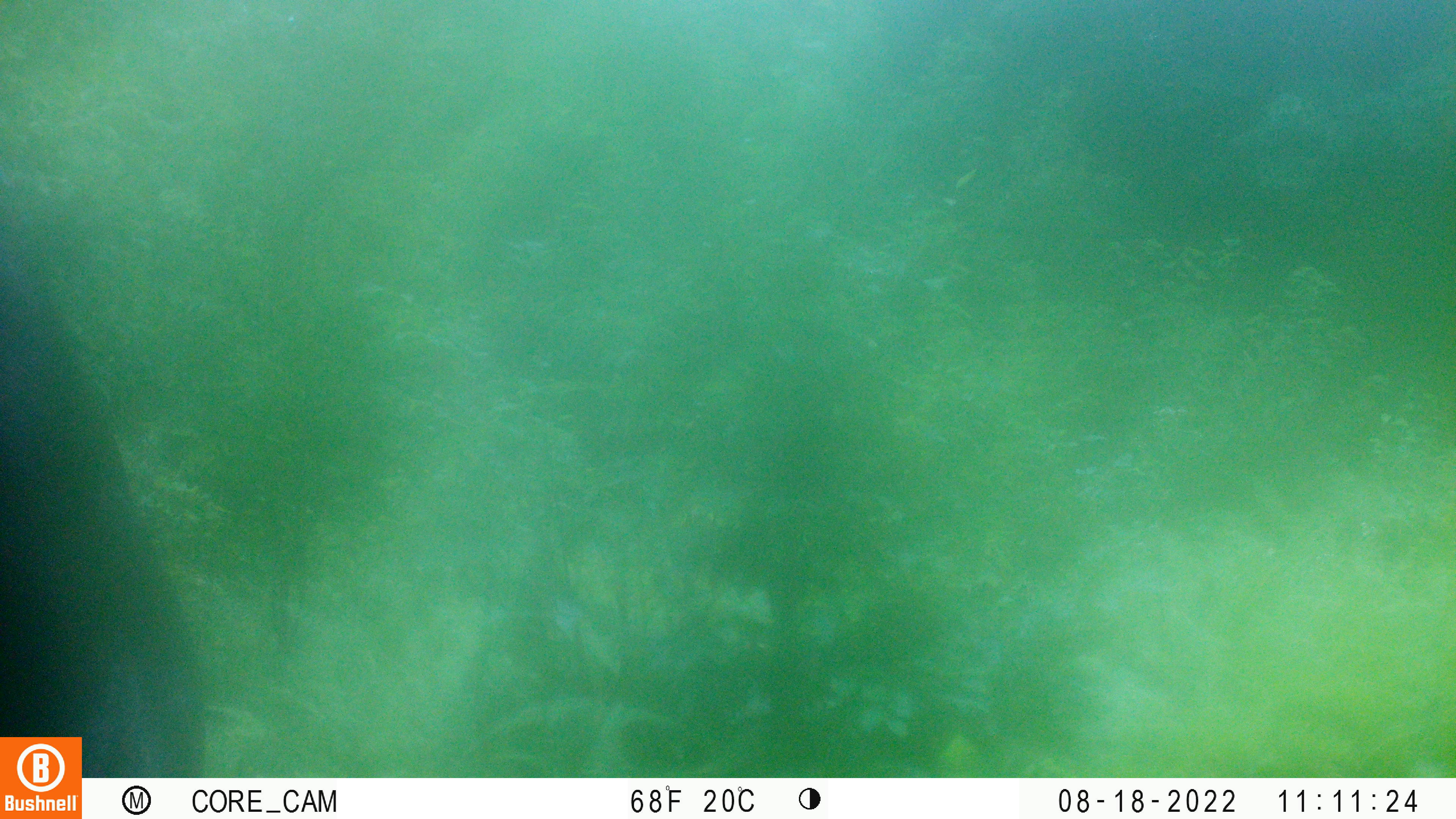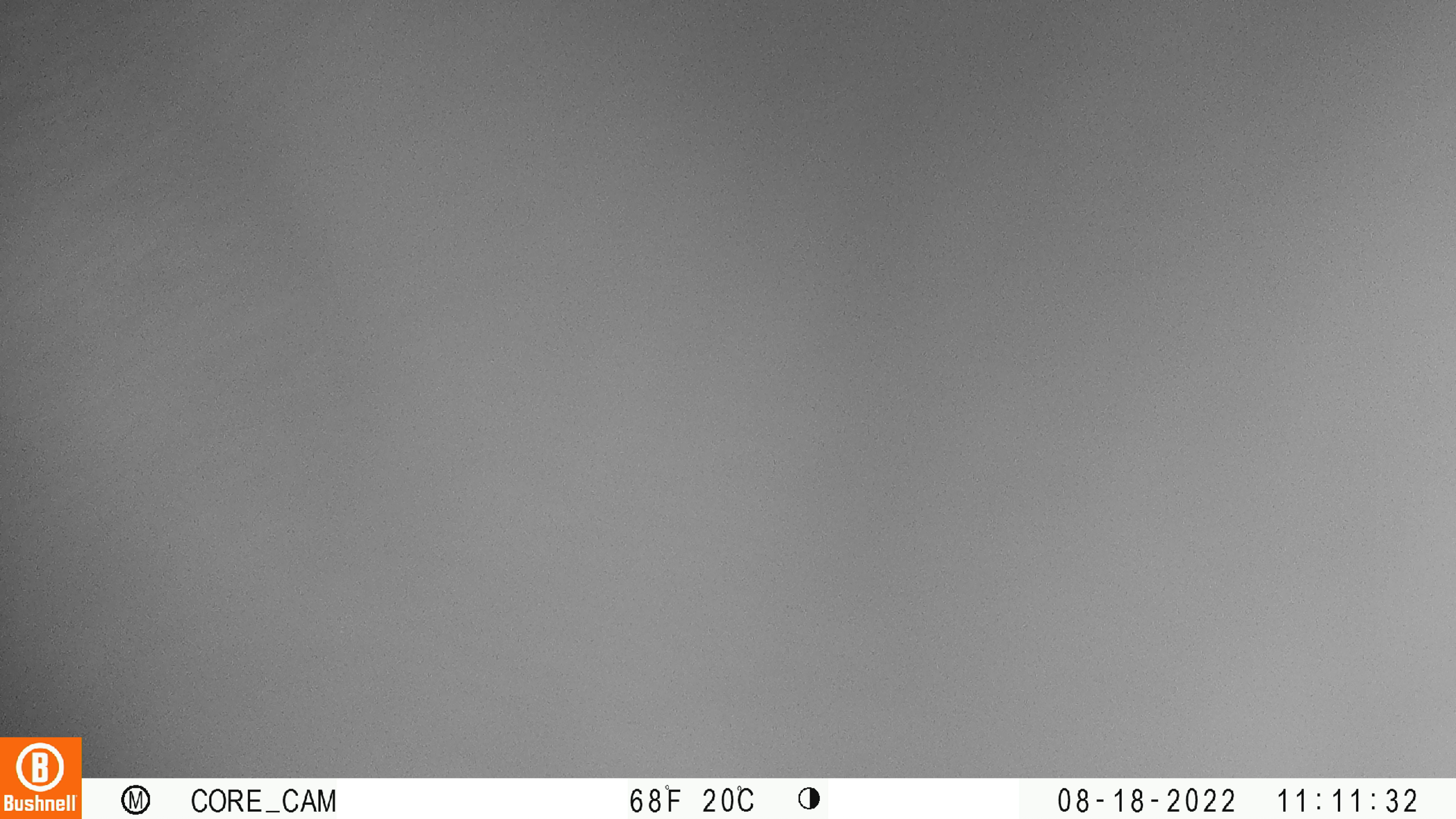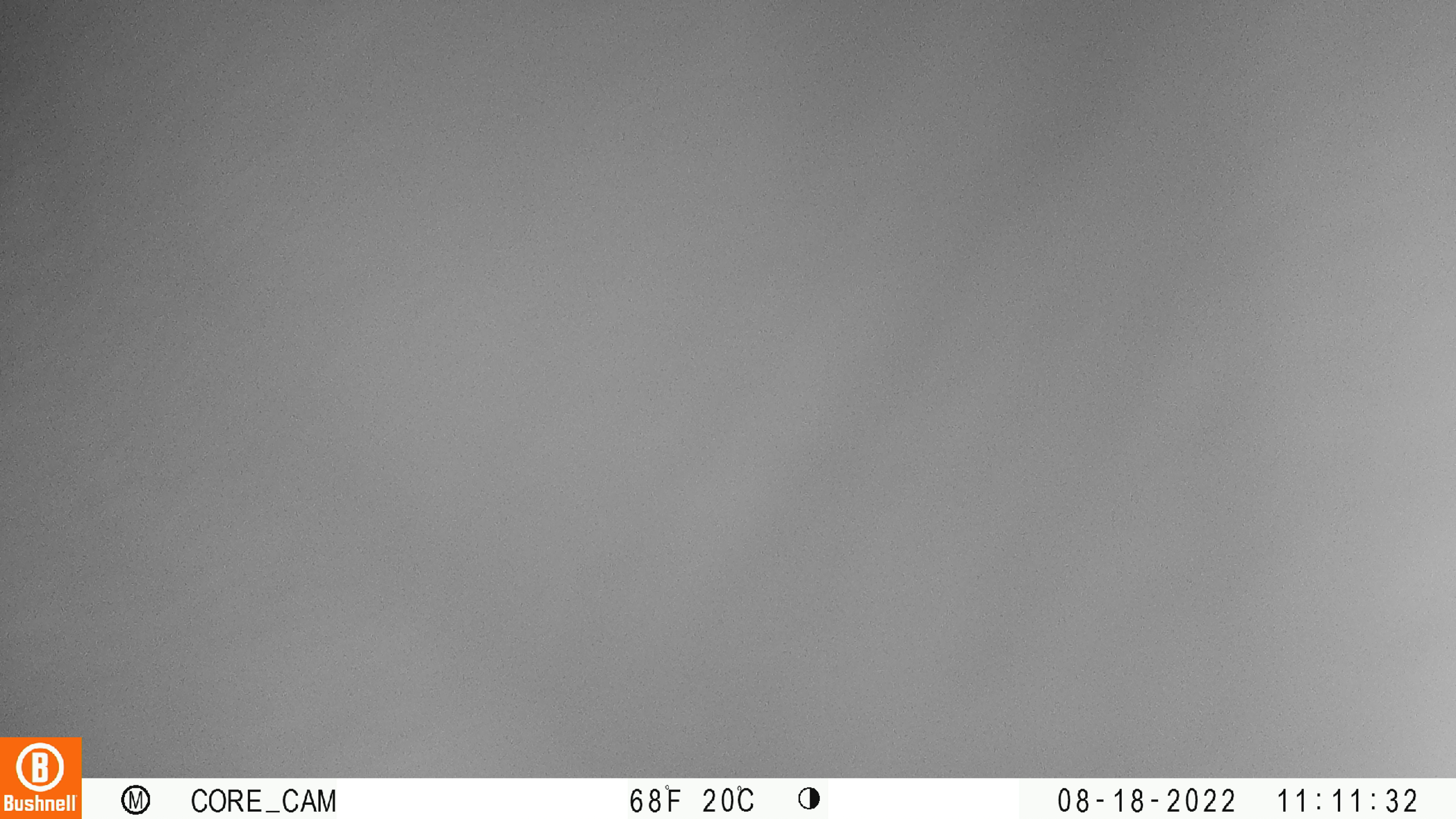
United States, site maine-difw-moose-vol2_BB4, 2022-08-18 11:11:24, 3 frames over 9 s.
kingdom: Animalia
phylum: Chordata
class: Mammalia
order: Artiodactyla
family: Cervidae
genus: Alces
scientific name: Alces alces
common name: moose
Moose (Alces alces).